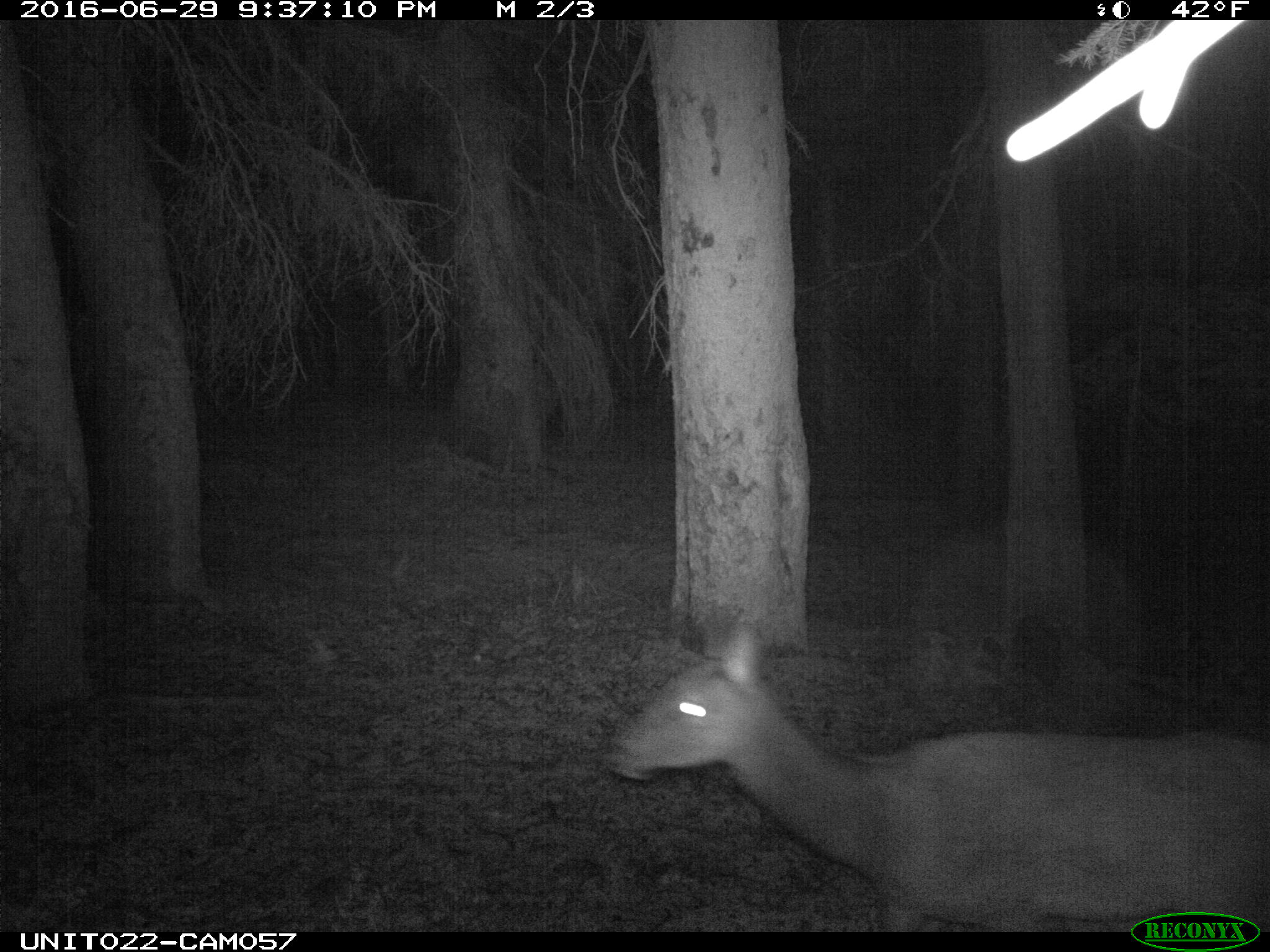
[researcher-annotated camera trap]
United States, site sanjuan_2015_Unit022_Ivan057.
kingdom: Animalia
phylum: Chordata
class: Mammalia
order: Artiodactyla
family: Cervidae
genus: Cervus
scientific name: Cervus elaphus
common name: red deer